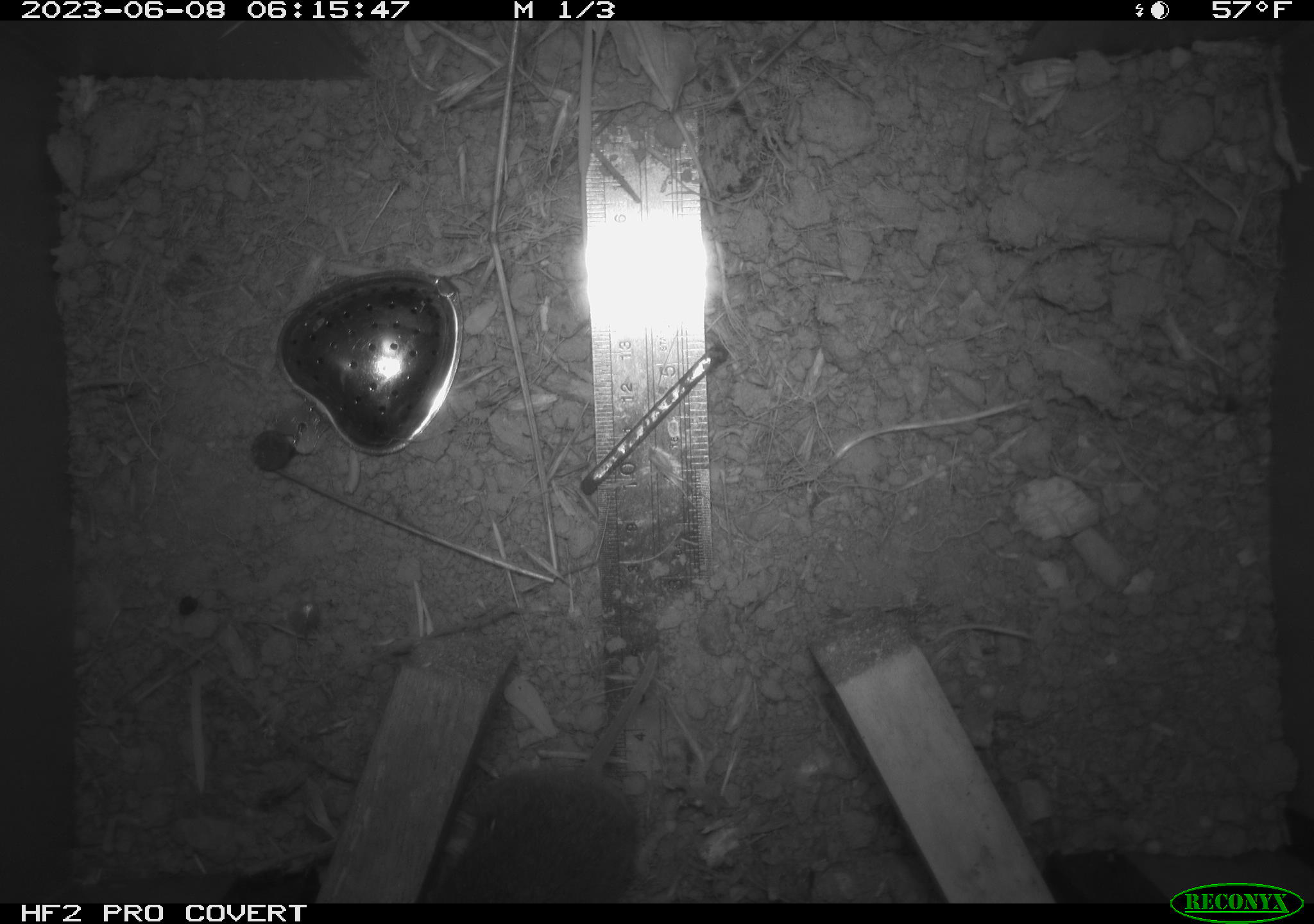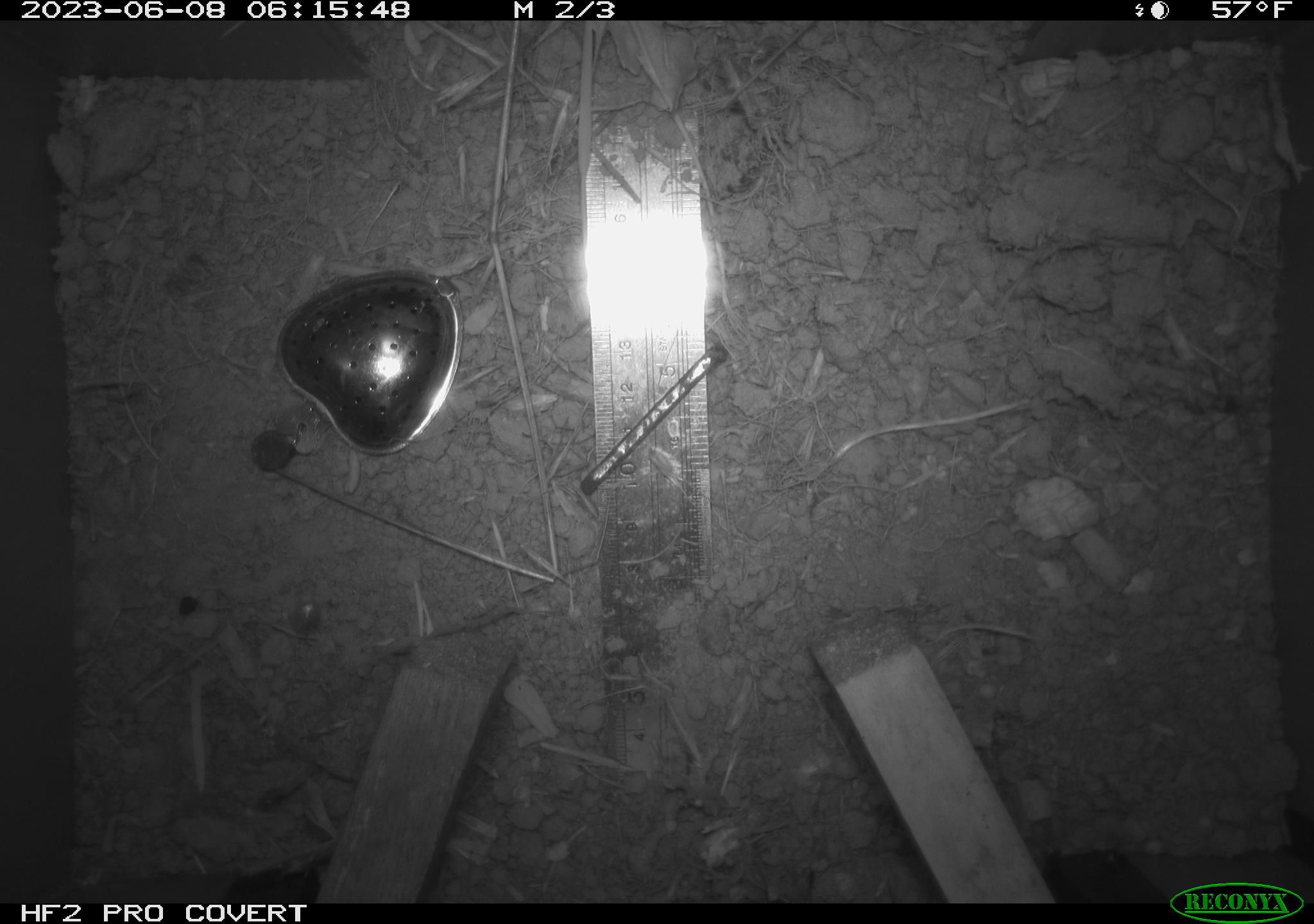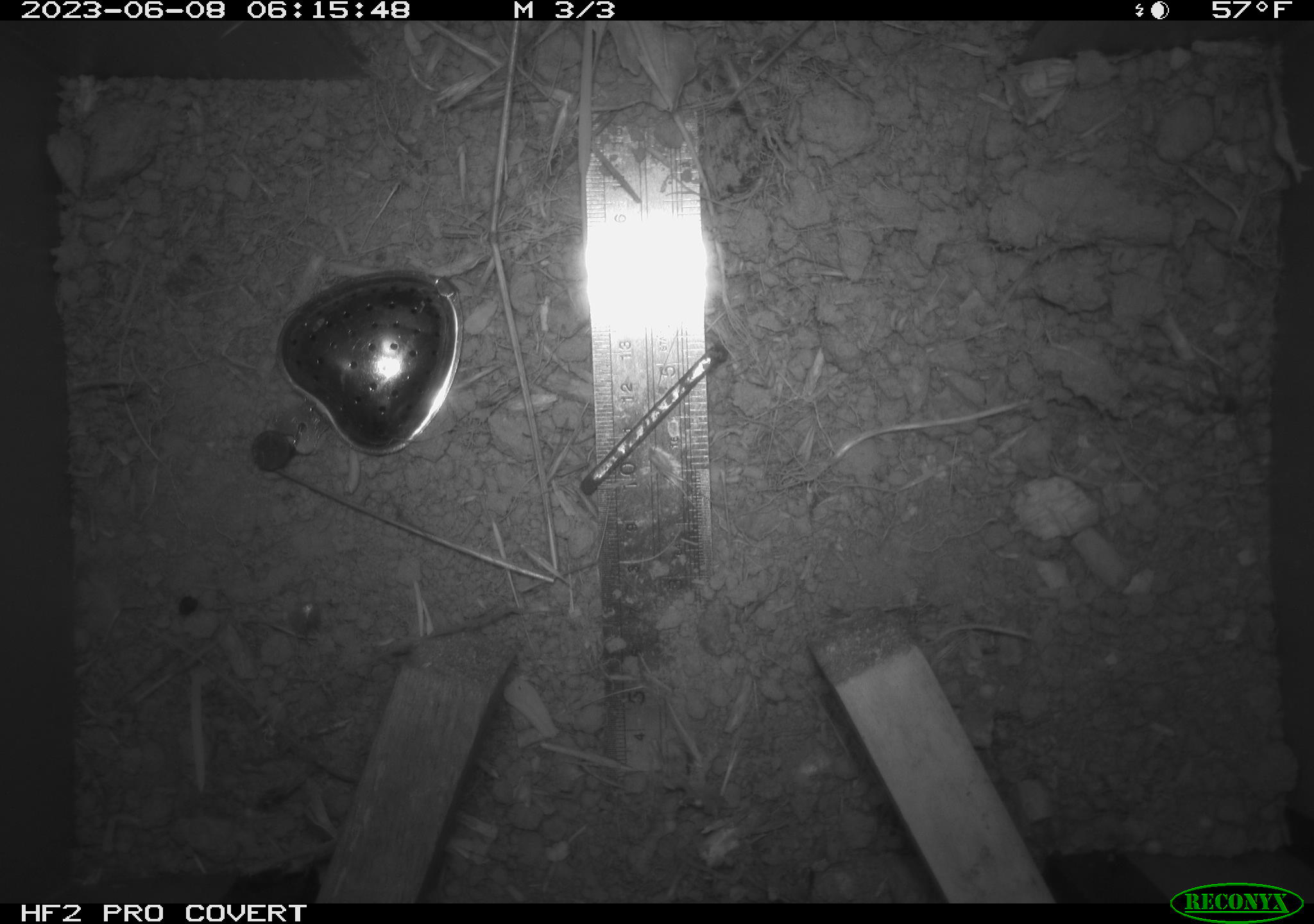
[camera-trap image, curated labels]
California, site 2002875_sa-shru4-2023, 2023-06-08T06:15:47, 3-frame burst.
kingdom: Animalia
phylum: Chordata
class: Mammalia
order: Rodentia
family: Cricetidae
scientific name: Arvicolinae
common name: voles, lemmings, and muskrats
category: arvicolinae subfamily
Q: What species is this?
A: Arvicolinae subfamily (voles, lemmings, and muskrats) (Arvicolinae).